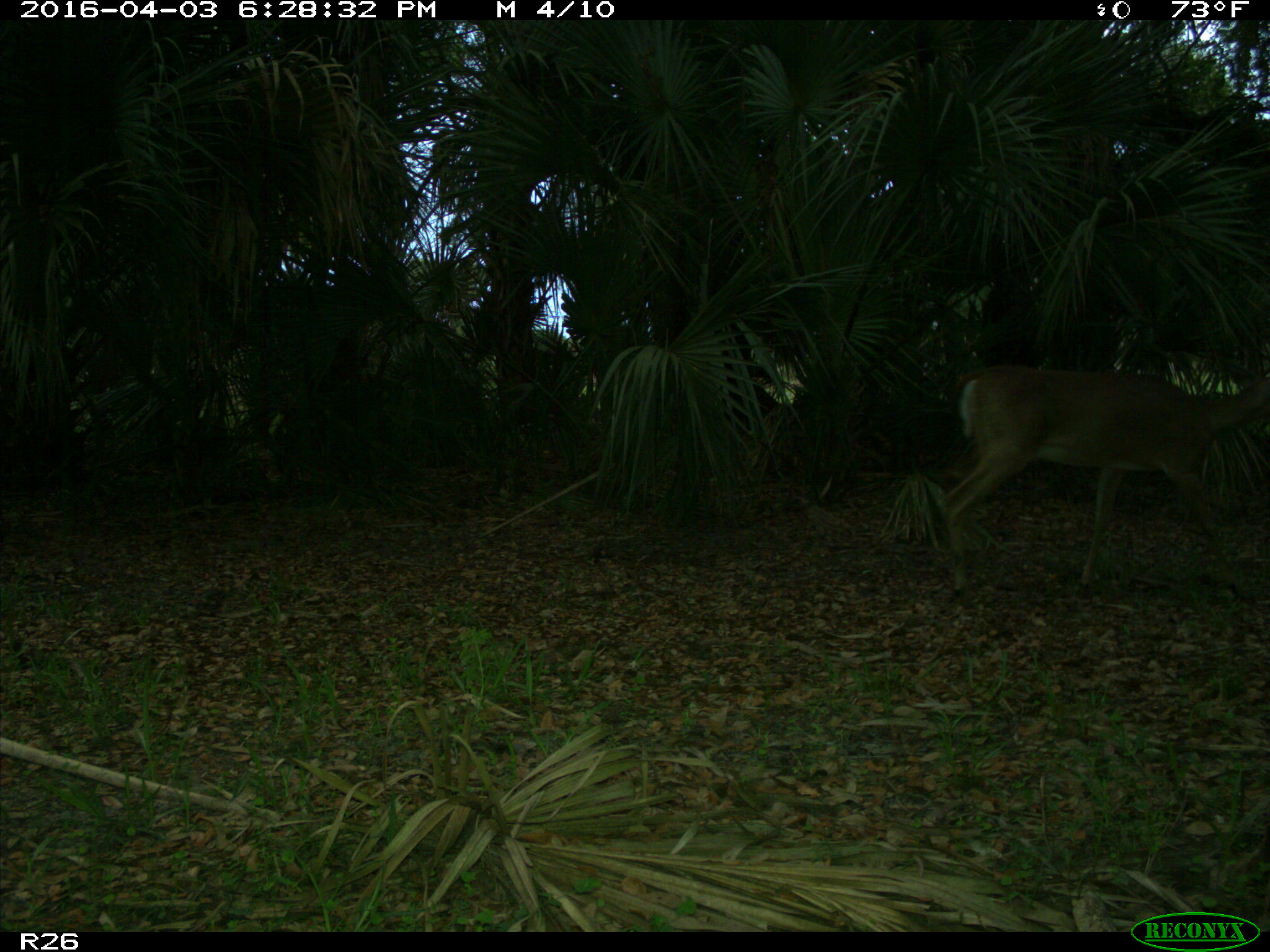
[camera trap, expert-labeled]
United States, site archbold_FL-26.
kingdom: Animalia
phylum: Chordata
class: Mammalia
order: Artiodactyla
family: Cervidae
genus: Odocoileus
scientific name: Odocoileus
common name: deer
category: unidentified deer